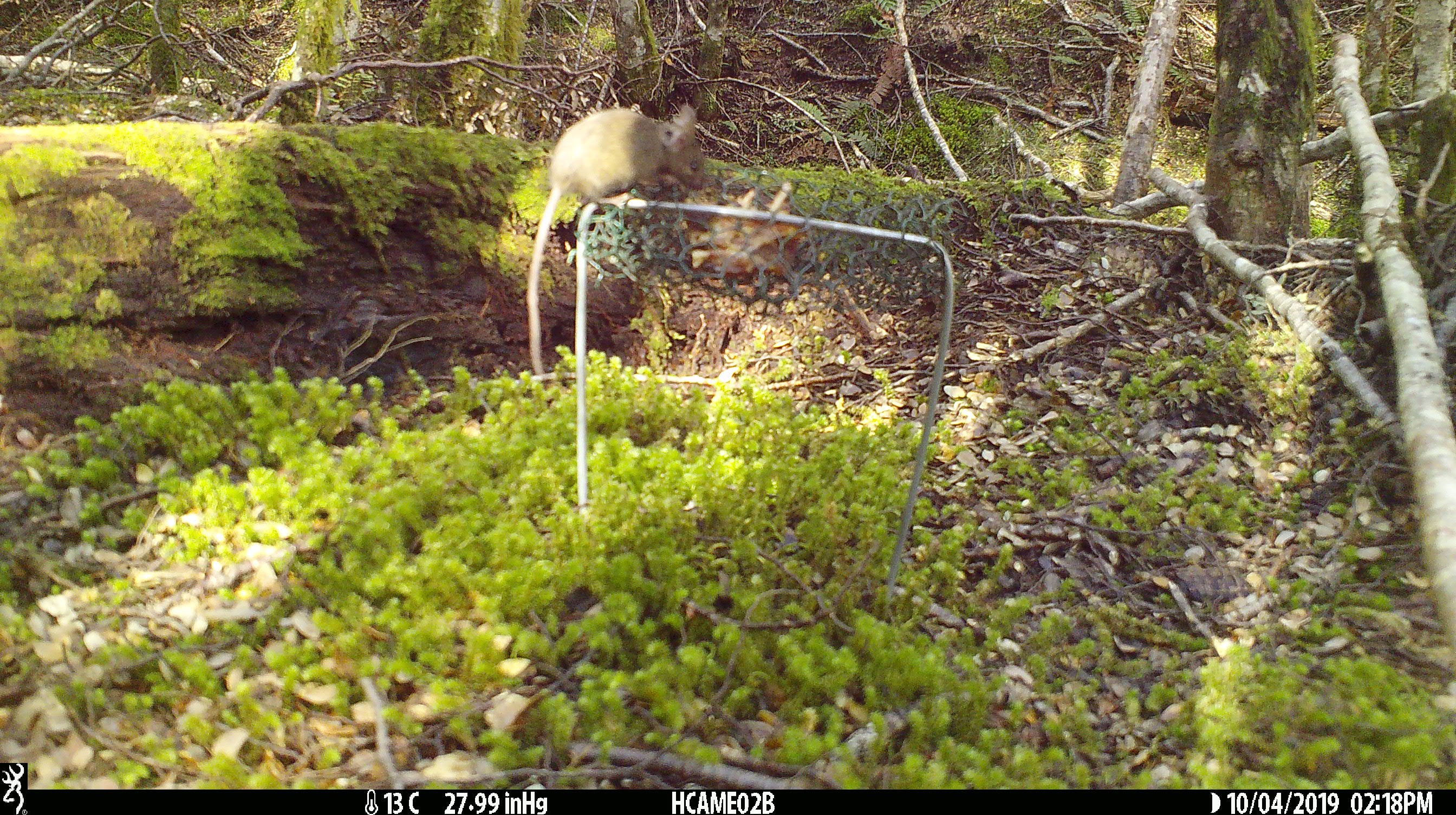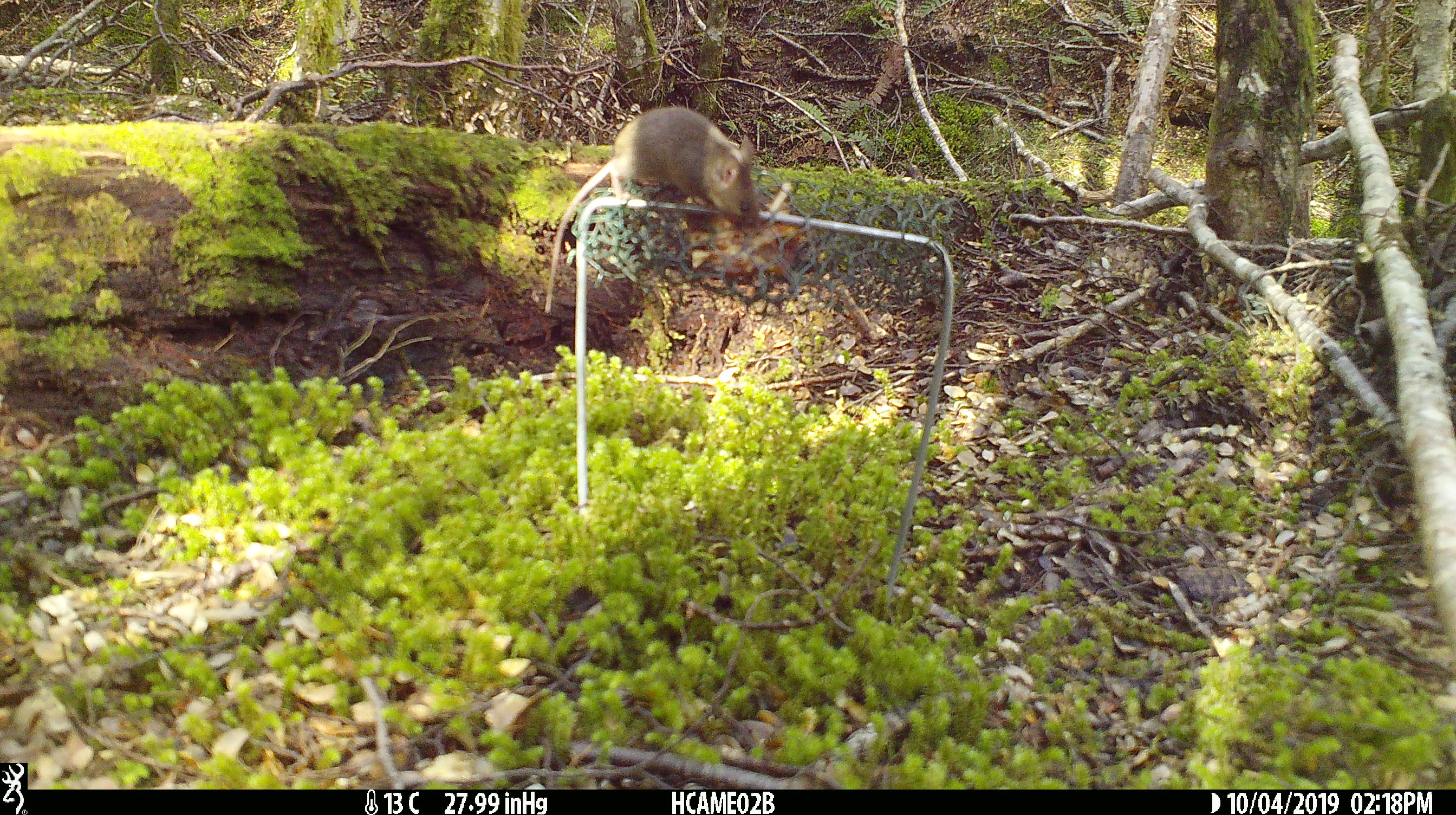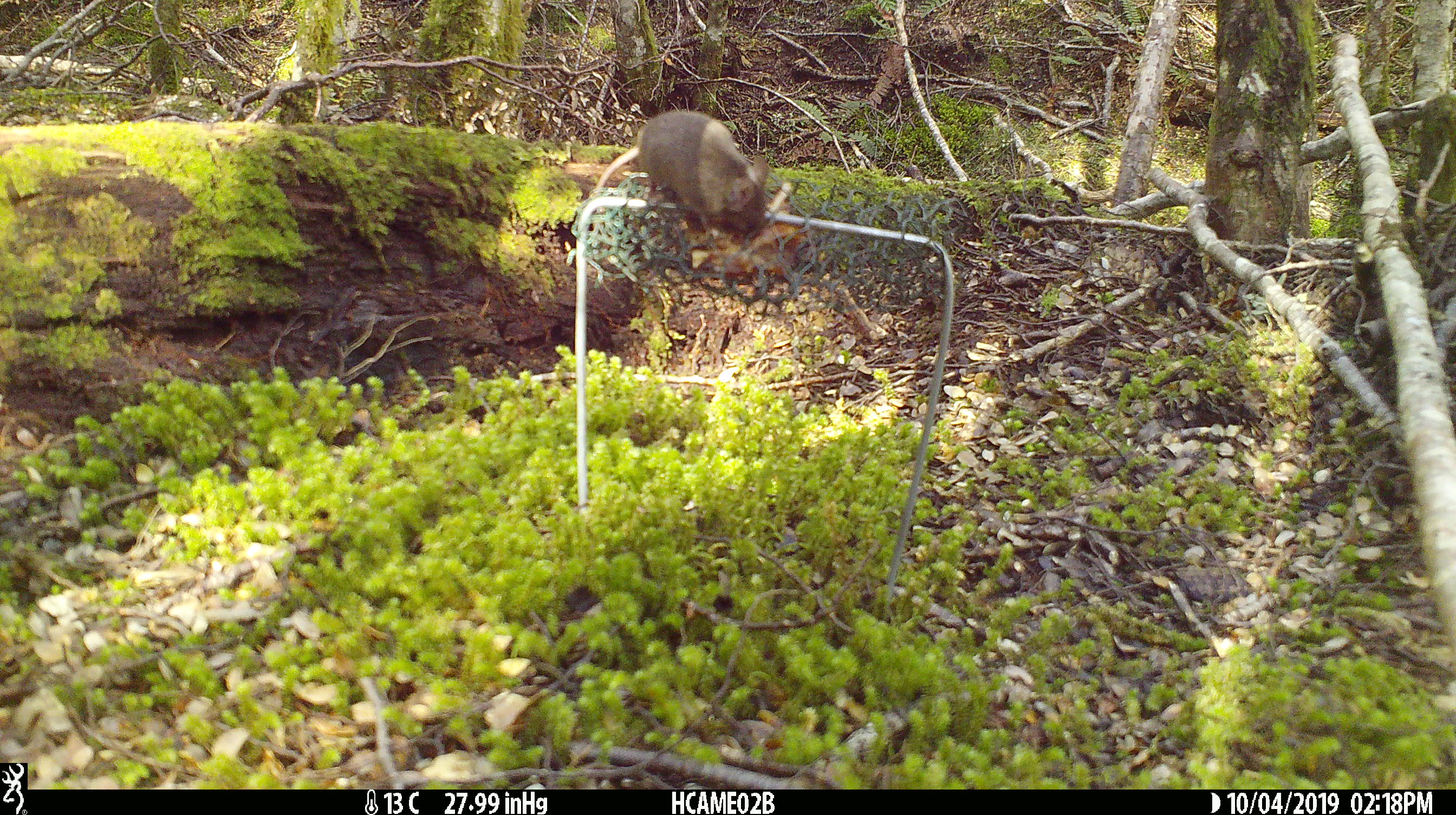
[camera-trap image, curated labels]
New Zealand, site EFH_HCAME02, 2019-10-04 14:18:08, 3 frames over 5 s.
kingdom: Animalia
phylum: Chordata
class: Mammalia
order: Rodentia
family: Muridae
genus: Mus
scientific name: Mus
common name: mouse